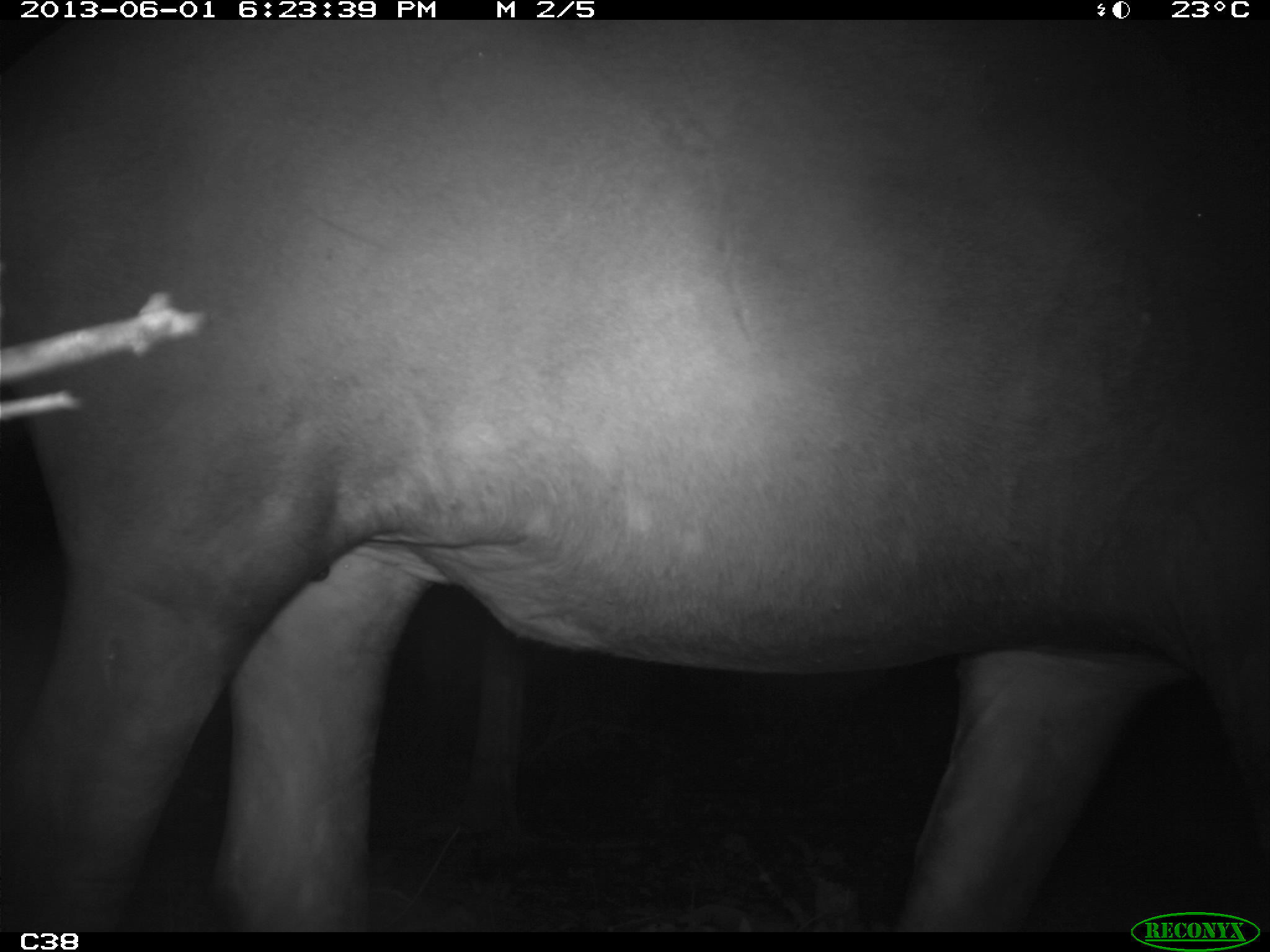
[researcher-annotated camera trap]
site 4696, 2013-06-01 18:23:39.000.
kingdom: Animalia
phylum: Chordata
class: Mammalia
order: Perissodactyla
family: Tapiridae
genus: Tapirus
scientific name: Tapirus terrestris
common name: south american tapir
Tapirus terrestris (south american tapir), count 1, age adult, sex male.